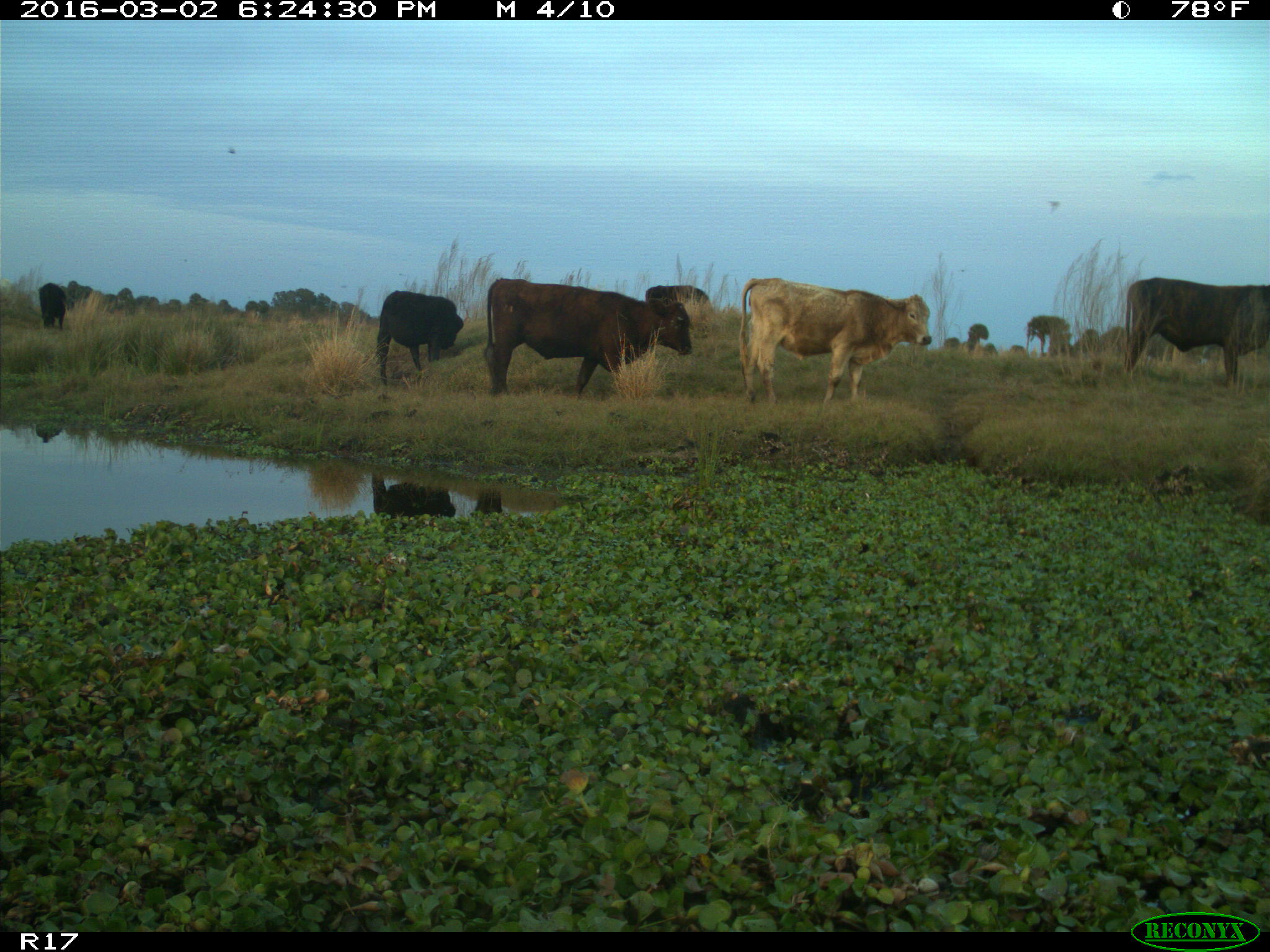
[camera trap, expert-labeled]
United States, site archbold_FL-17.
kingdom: Animalia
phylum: Chordata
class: Mammalia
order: Artiodactyla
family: Bovidae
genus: Bos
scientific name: Bos taurus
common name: domestic cow